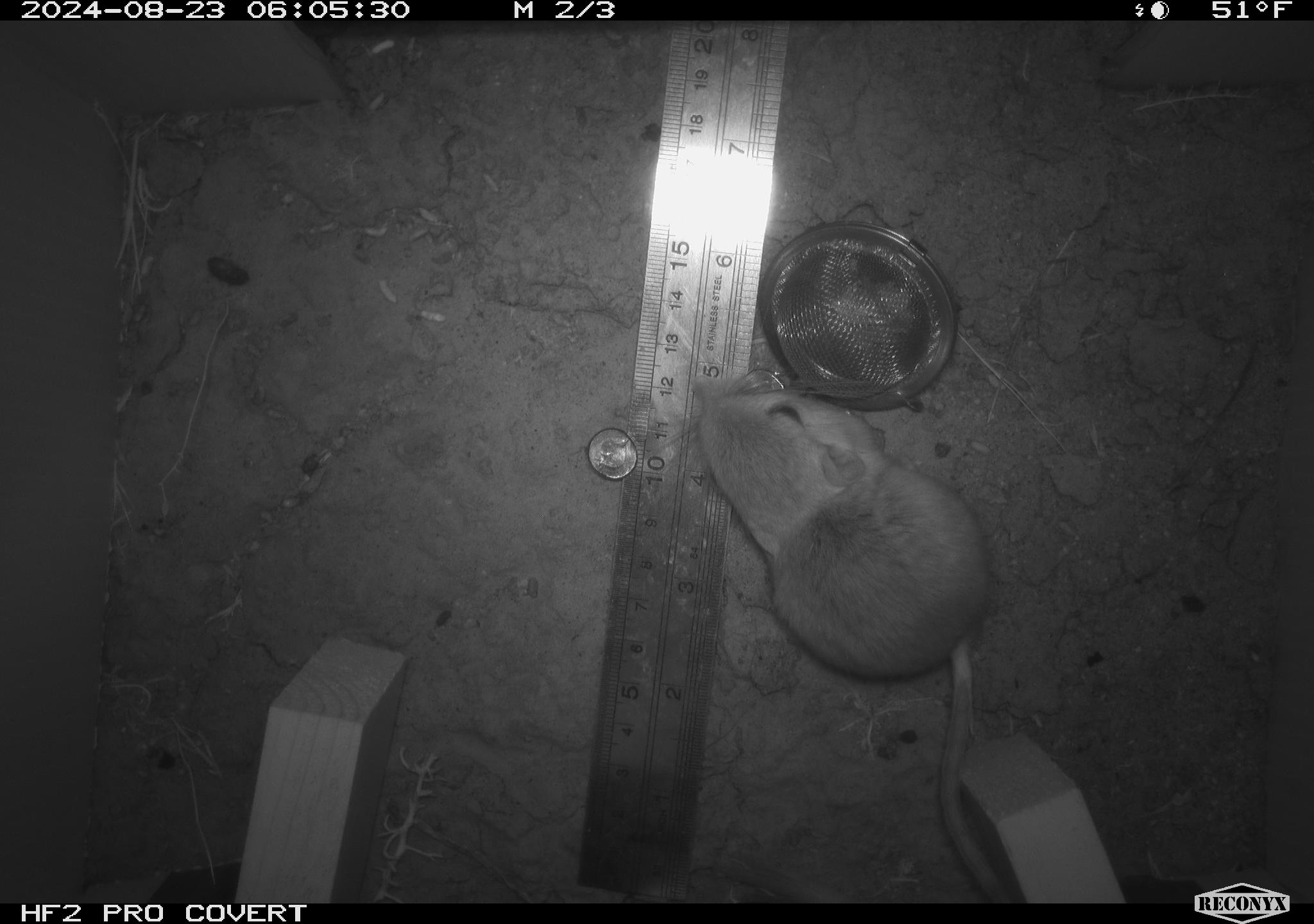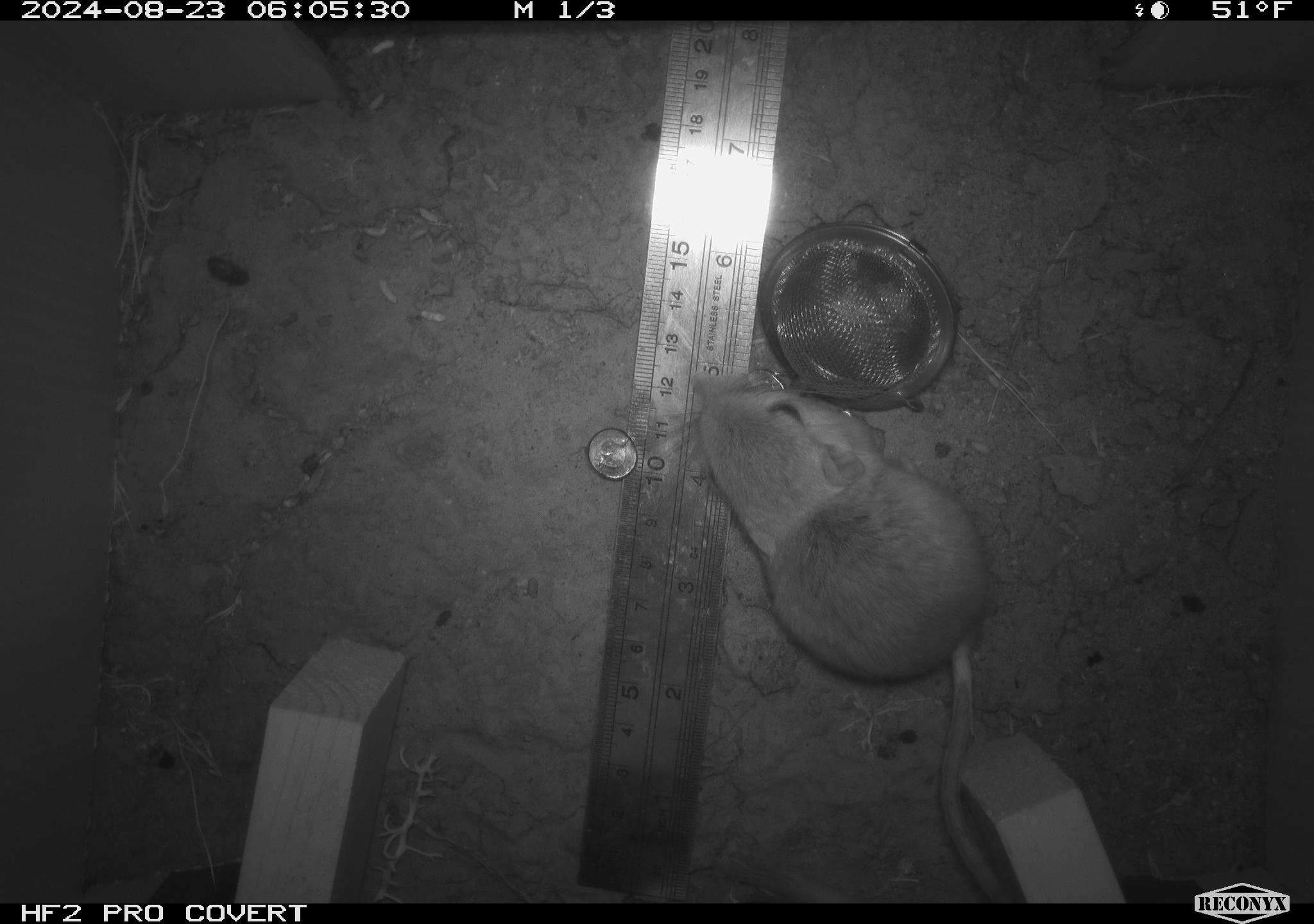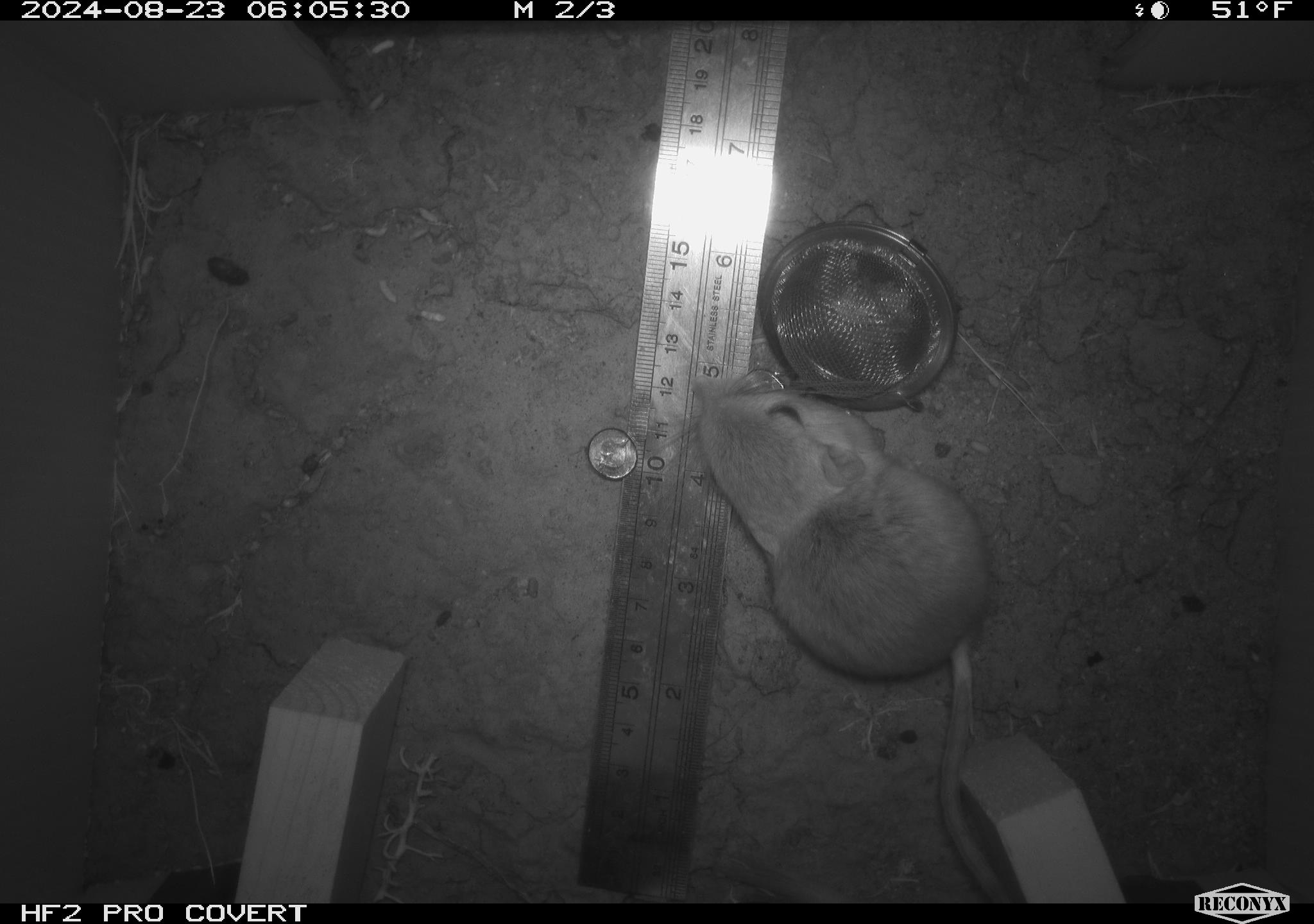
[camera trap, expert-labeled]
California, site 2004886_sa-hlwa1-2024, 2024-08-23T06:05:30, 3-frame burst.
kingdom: Animalia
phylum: Chordata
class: Mammalia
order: Rodentia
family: Heteromyidae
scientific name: Heteromyidae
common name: kangaroo rats and pocket mice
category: heteromyidae family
Heteromyidae family (kangaroo rats and pocket mice) (Heteromyidae).